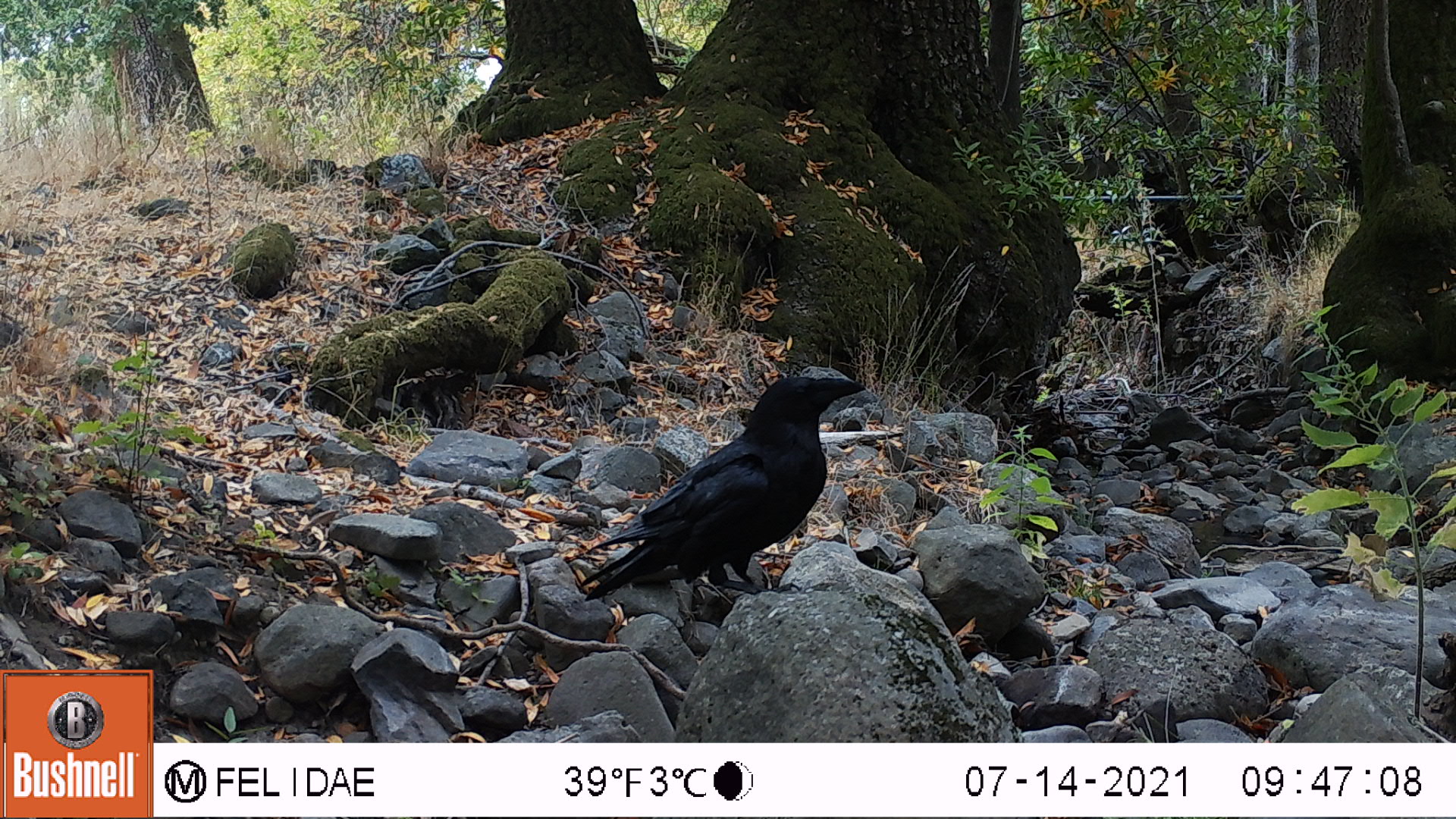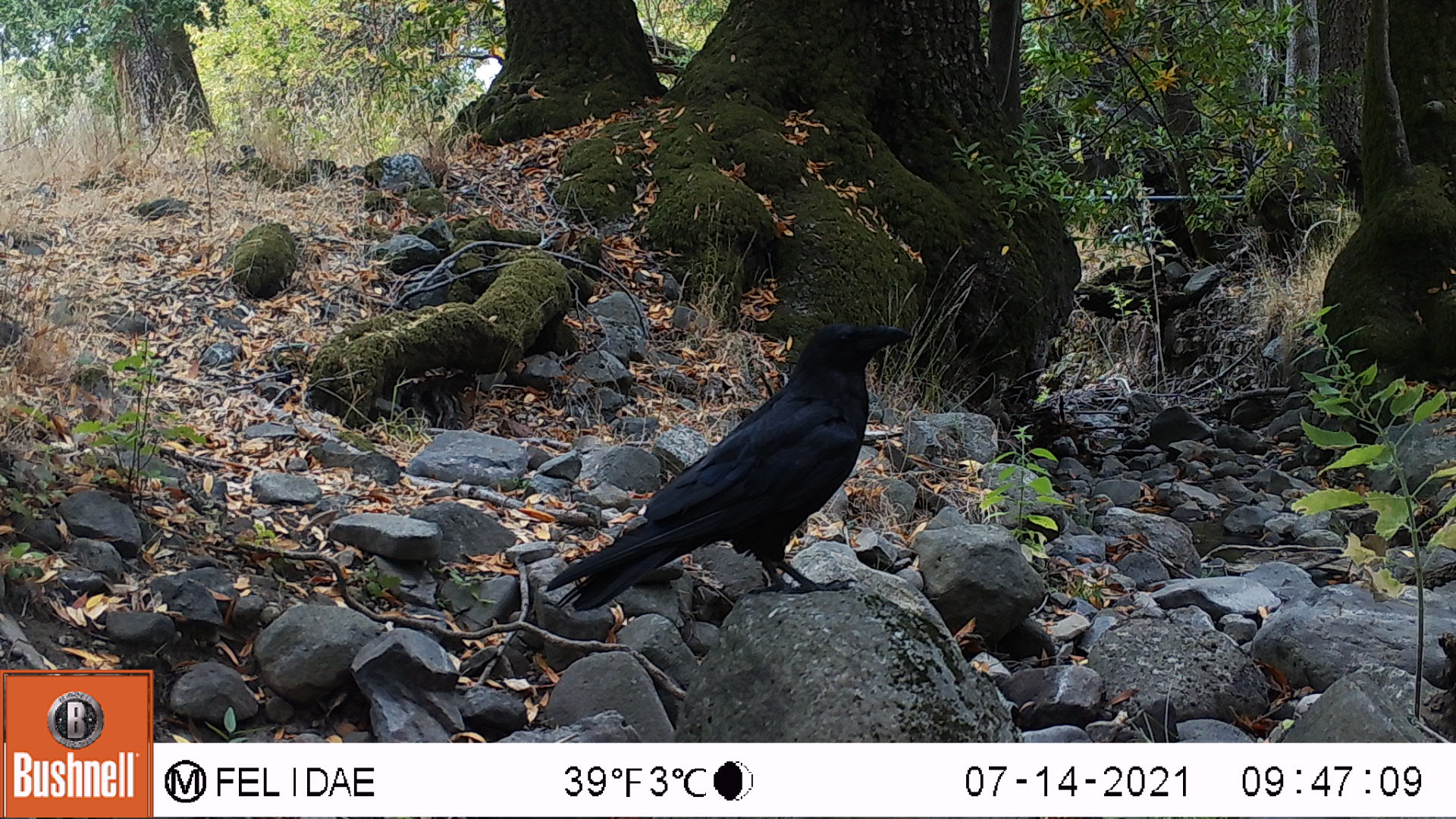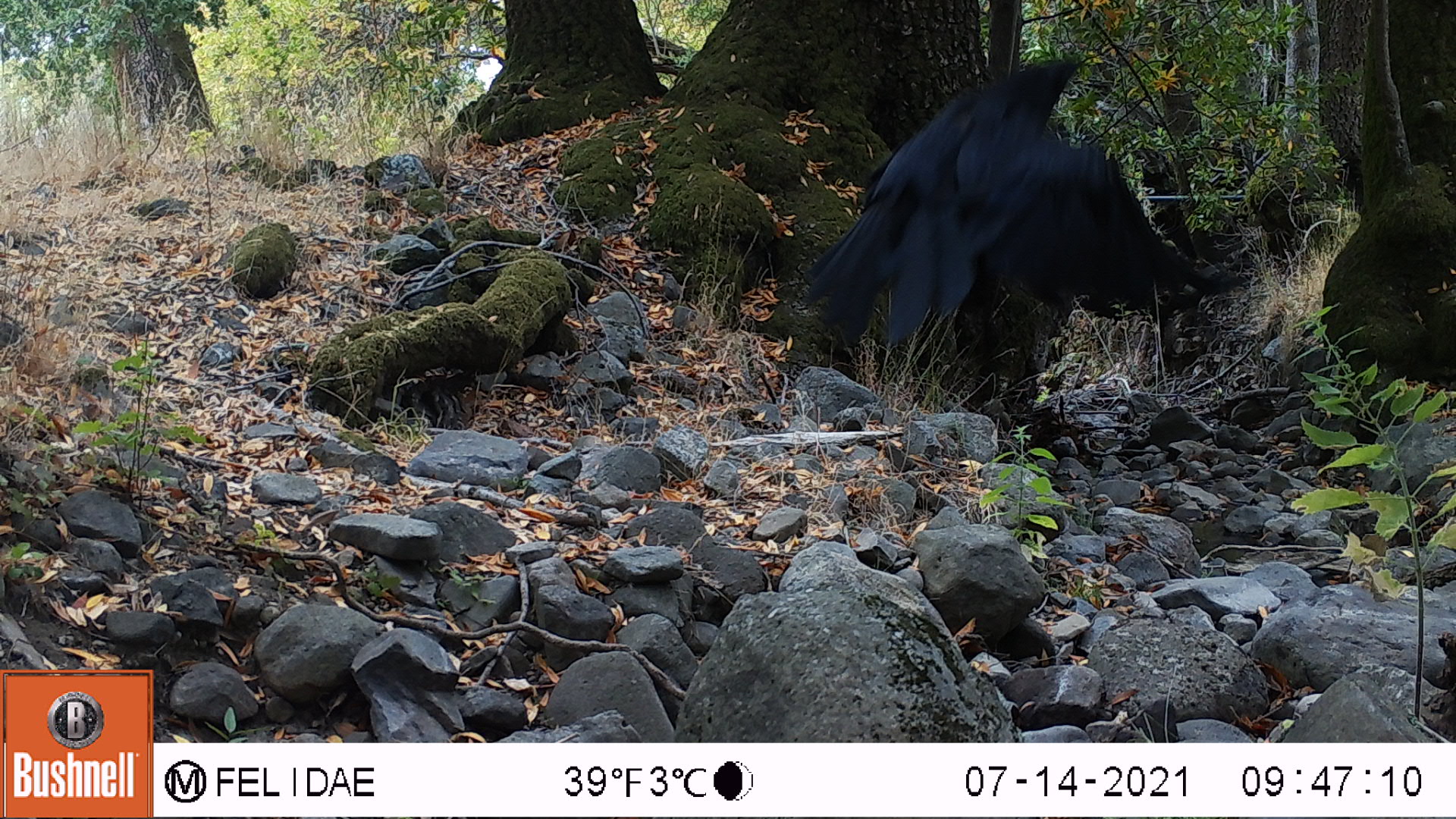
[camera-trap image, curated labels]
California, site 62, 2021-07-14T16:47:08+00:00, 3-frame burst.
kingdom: Animalia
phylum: Chordata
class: Aves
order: Passeriformes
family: Corvidae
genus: Corvus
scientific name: Corvus brachyrhynchos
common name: american crow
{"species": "american crow (Corvus brachyrhynchos)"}